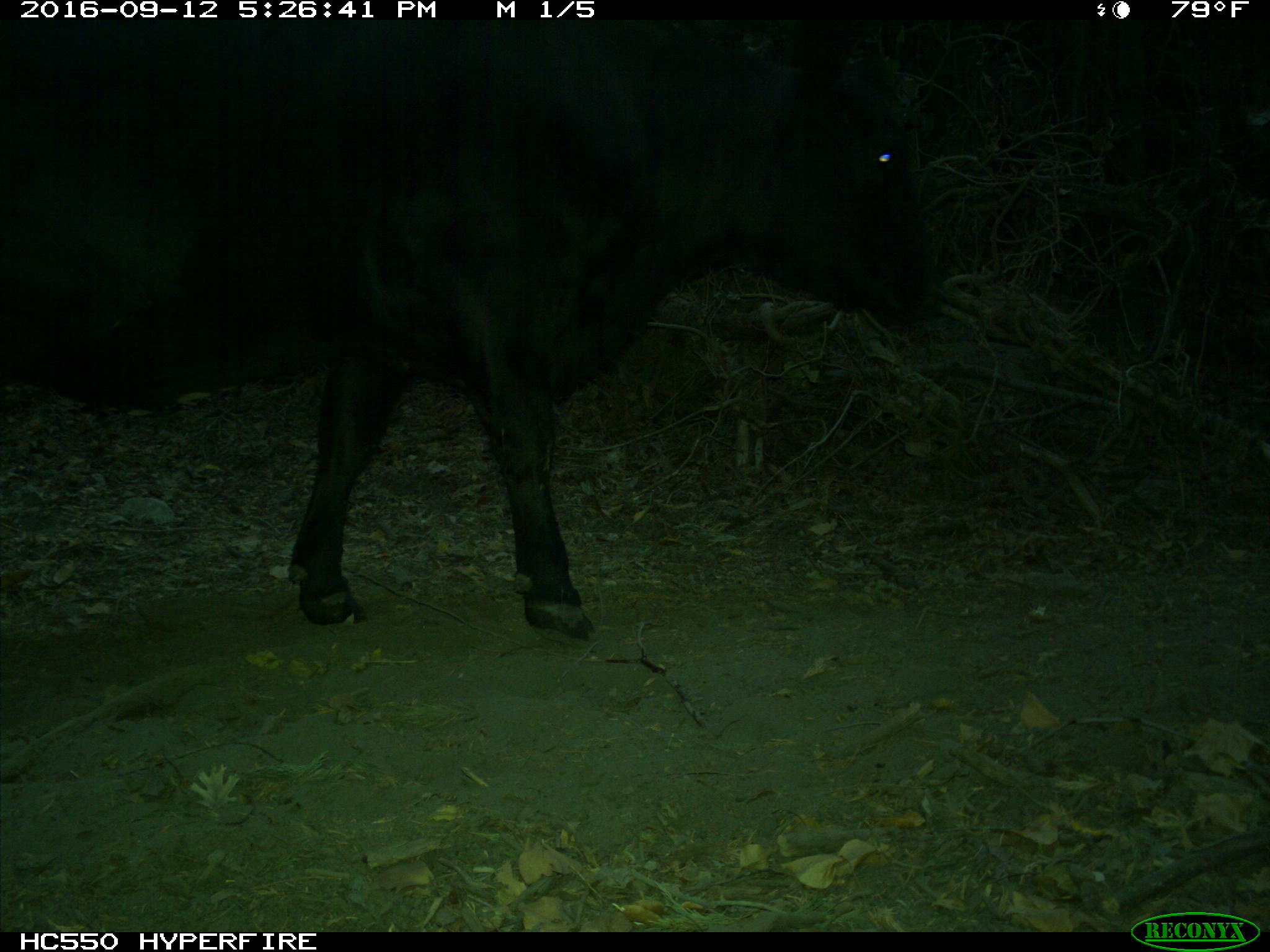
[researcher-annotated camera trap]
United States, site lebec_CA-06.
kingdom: Animalia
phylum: Chordata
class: Mammalia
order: Artiodactyla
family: Bovidae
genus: Bos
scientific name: Bos taurus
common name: domestic cow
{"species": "Bos taurus (domestic cow)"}